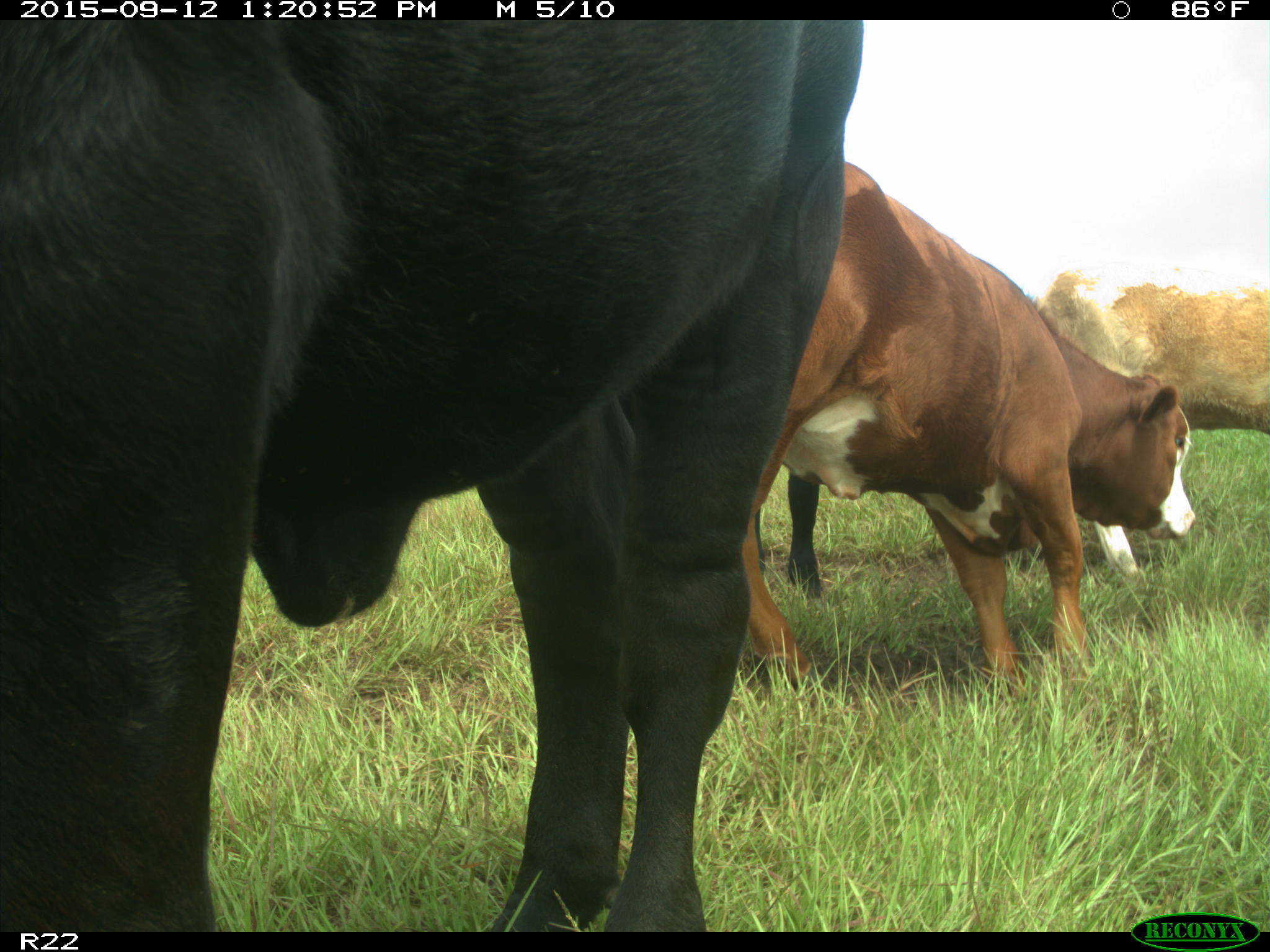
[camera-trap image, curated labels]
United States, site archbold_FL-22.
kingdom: Animalia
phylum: Chordata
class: Mammalia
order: Artiodactyla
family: Bovidae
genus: Bos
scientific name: Bos taurus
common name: domestic cow